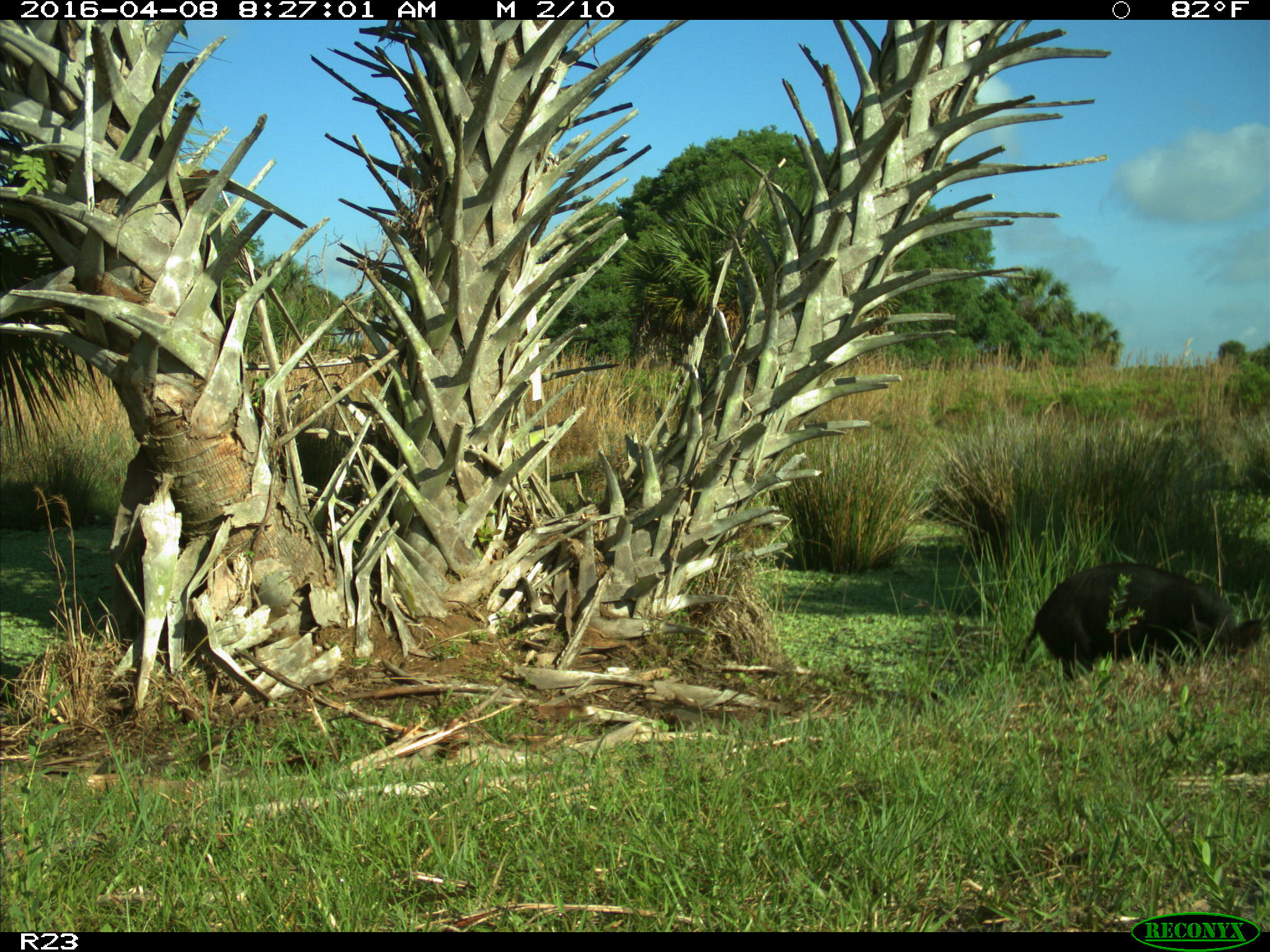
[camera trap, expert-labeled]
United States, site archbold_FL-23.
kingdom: Animalia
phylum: Chordata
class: Mammalia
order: Artiodactyla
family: Suidae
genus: Sus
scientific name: Sus scrofa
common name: wild boar